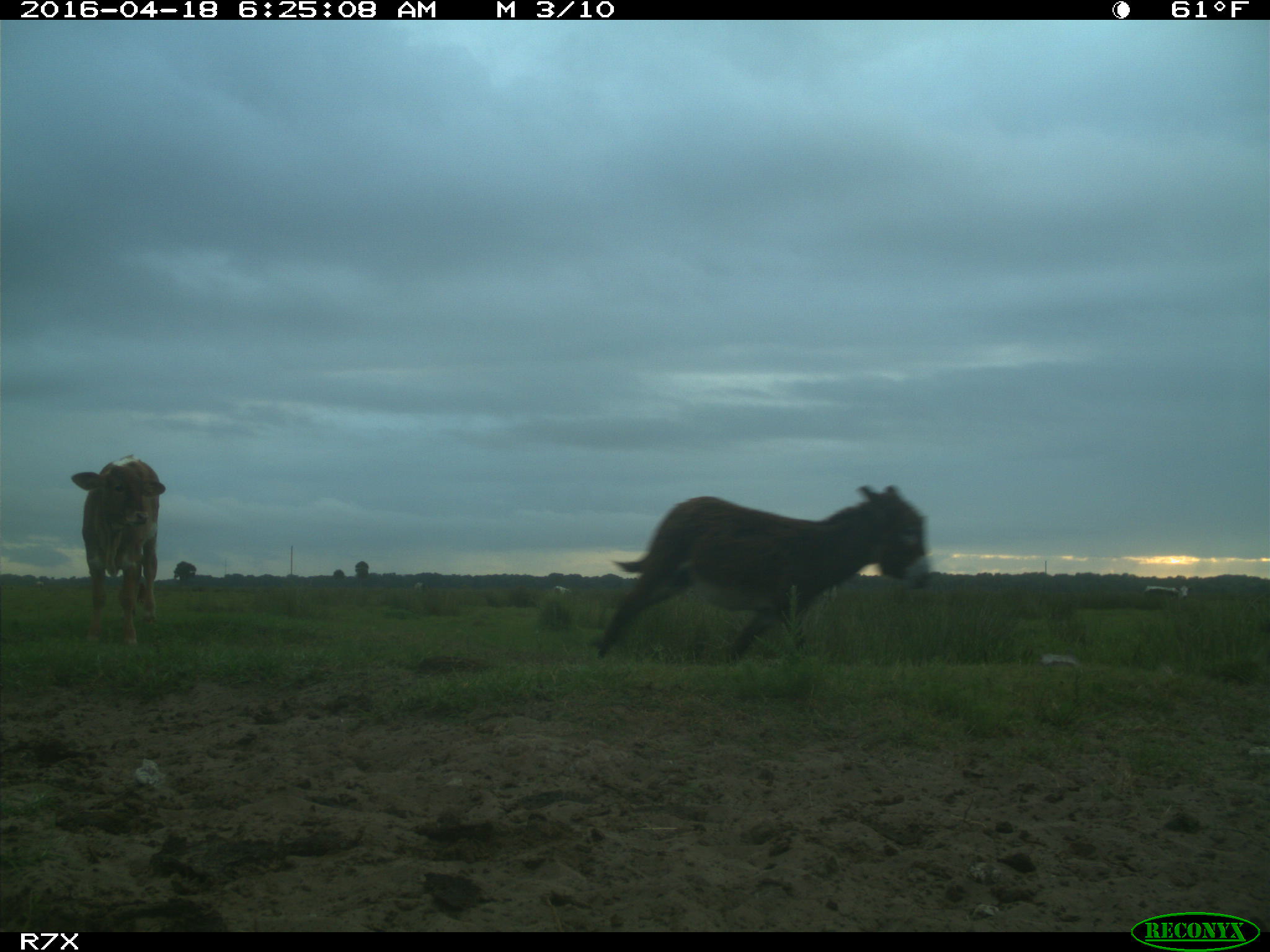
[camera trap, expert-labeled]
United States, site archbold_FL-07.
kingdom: Animalia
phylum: Chordata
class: Mammalia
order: Artiodactyla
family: Bovidae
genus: Bos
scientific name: Bos taurus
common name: domestic cow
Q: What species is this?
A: Bos taurus (domestic cow).